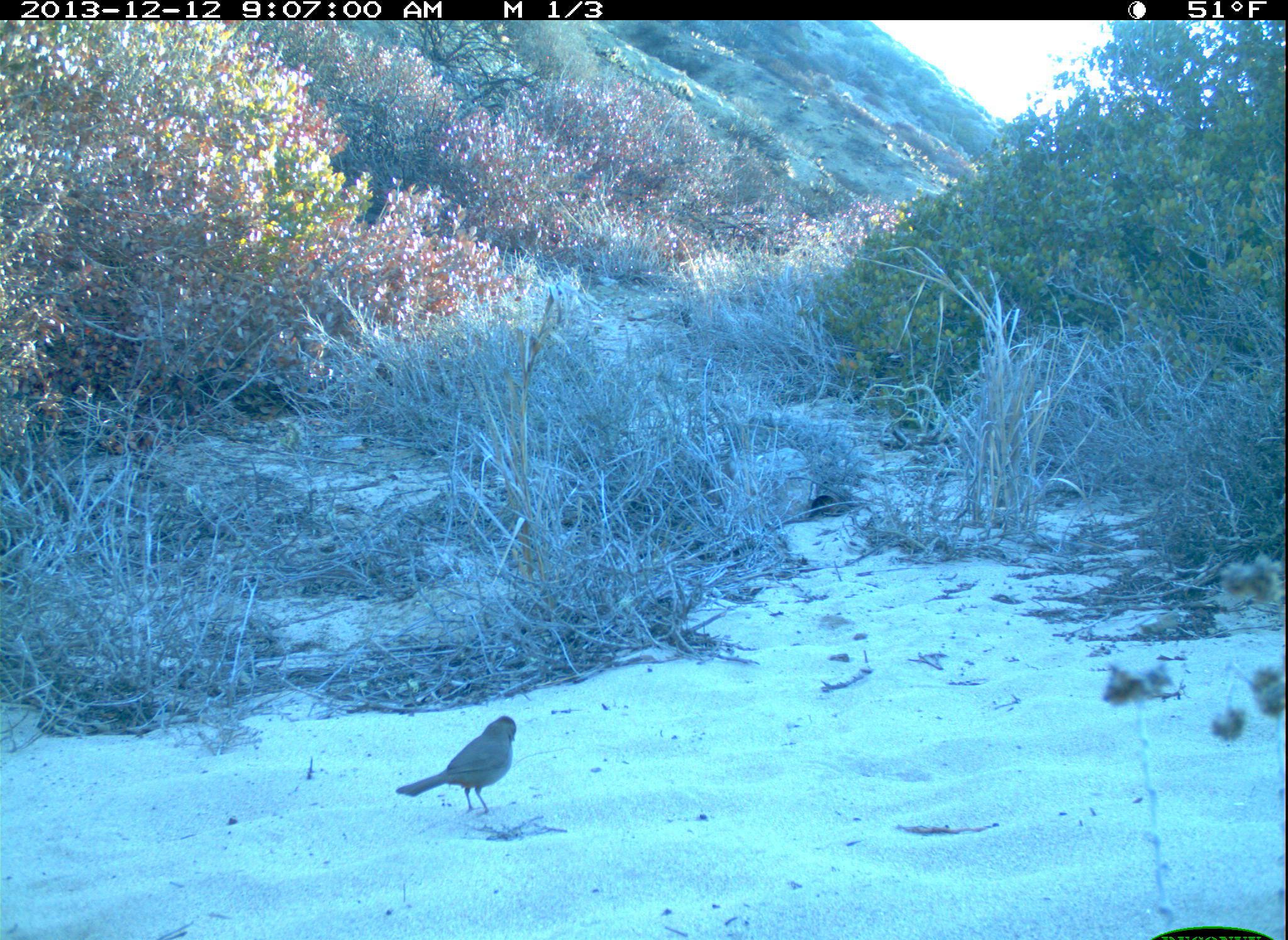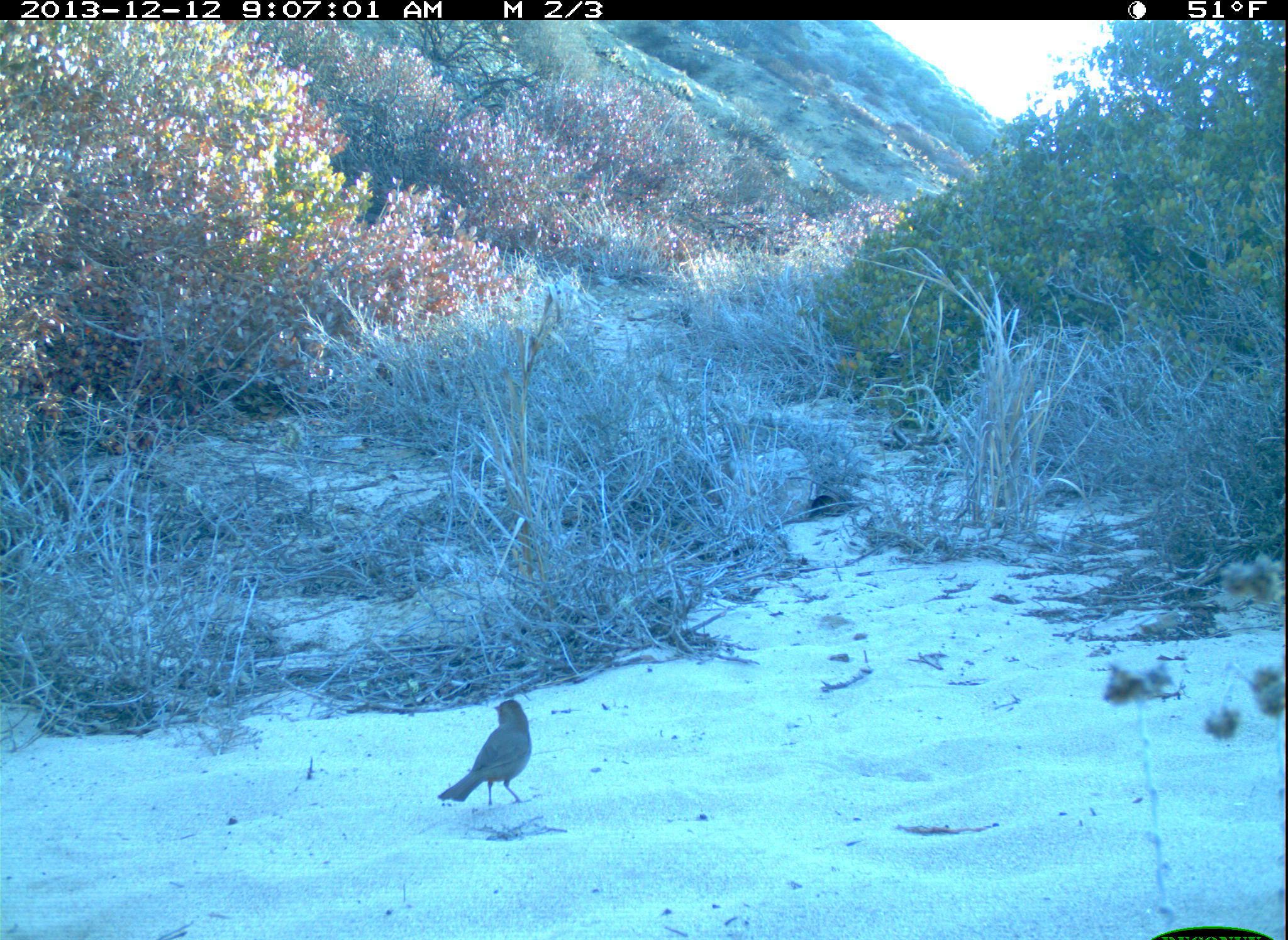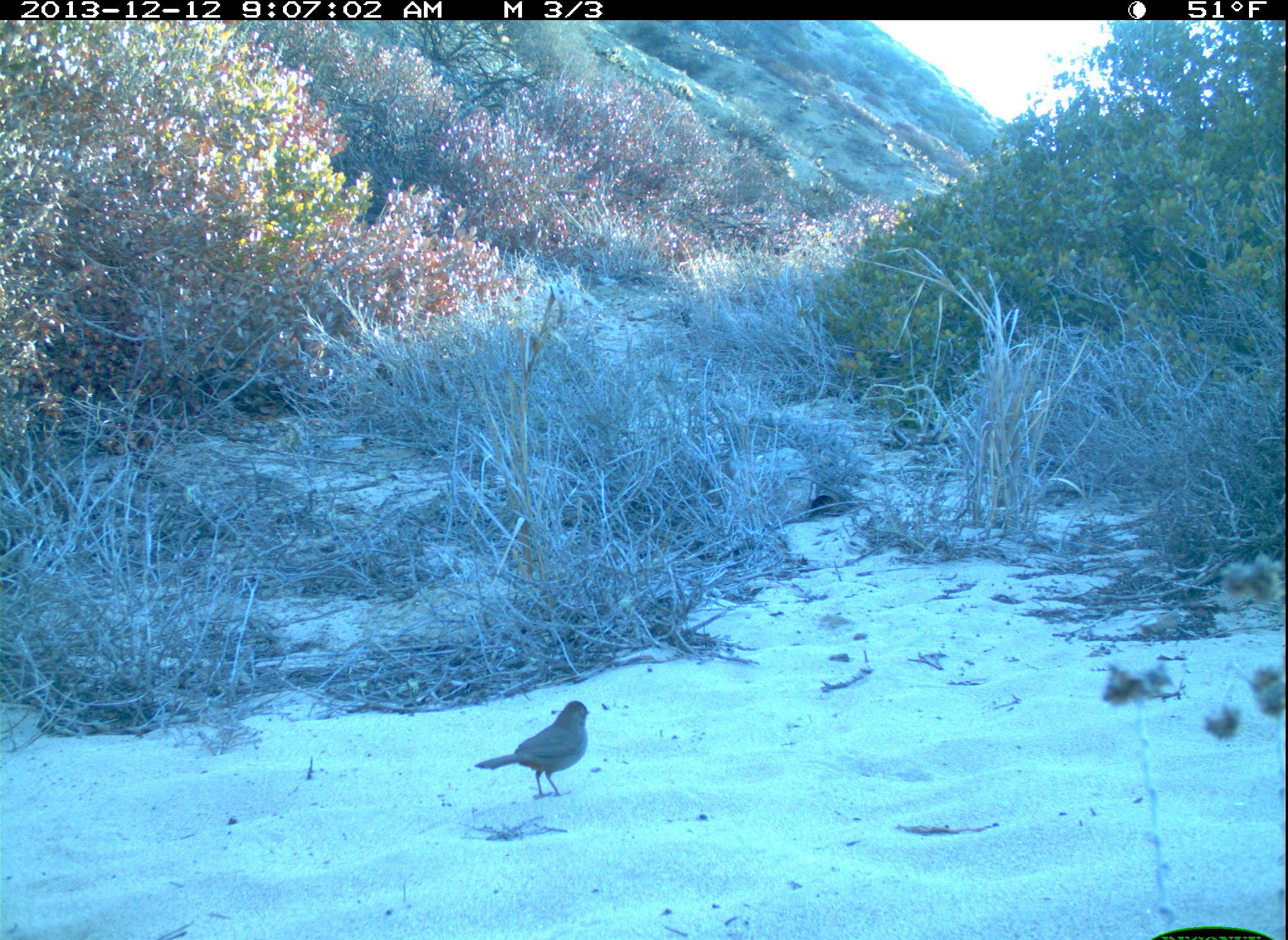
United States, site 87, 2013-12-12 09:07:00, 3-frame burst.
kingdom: Animalia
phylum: Chordata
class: Aves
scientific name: Aves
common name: bird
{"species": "bird (Aves)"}